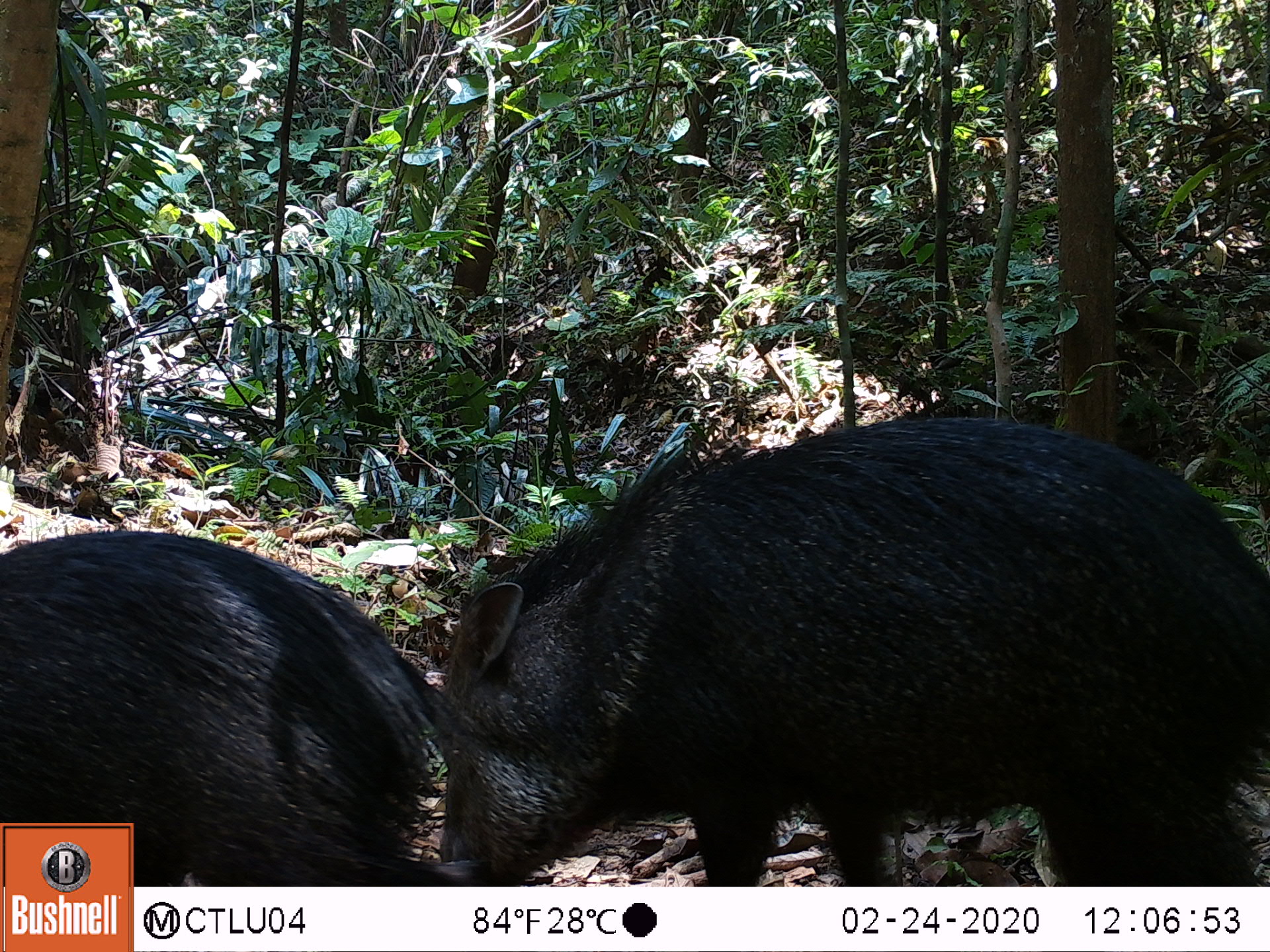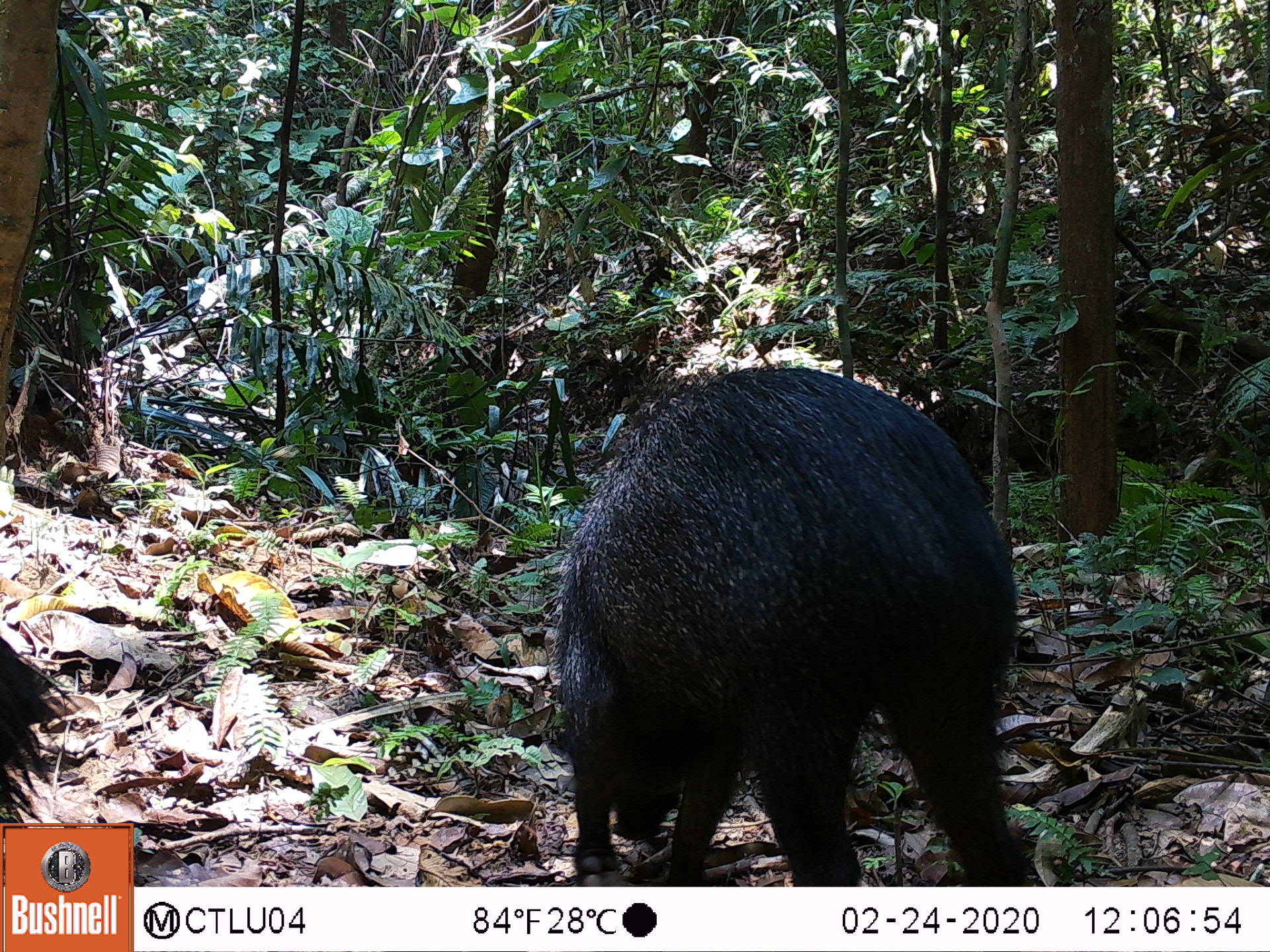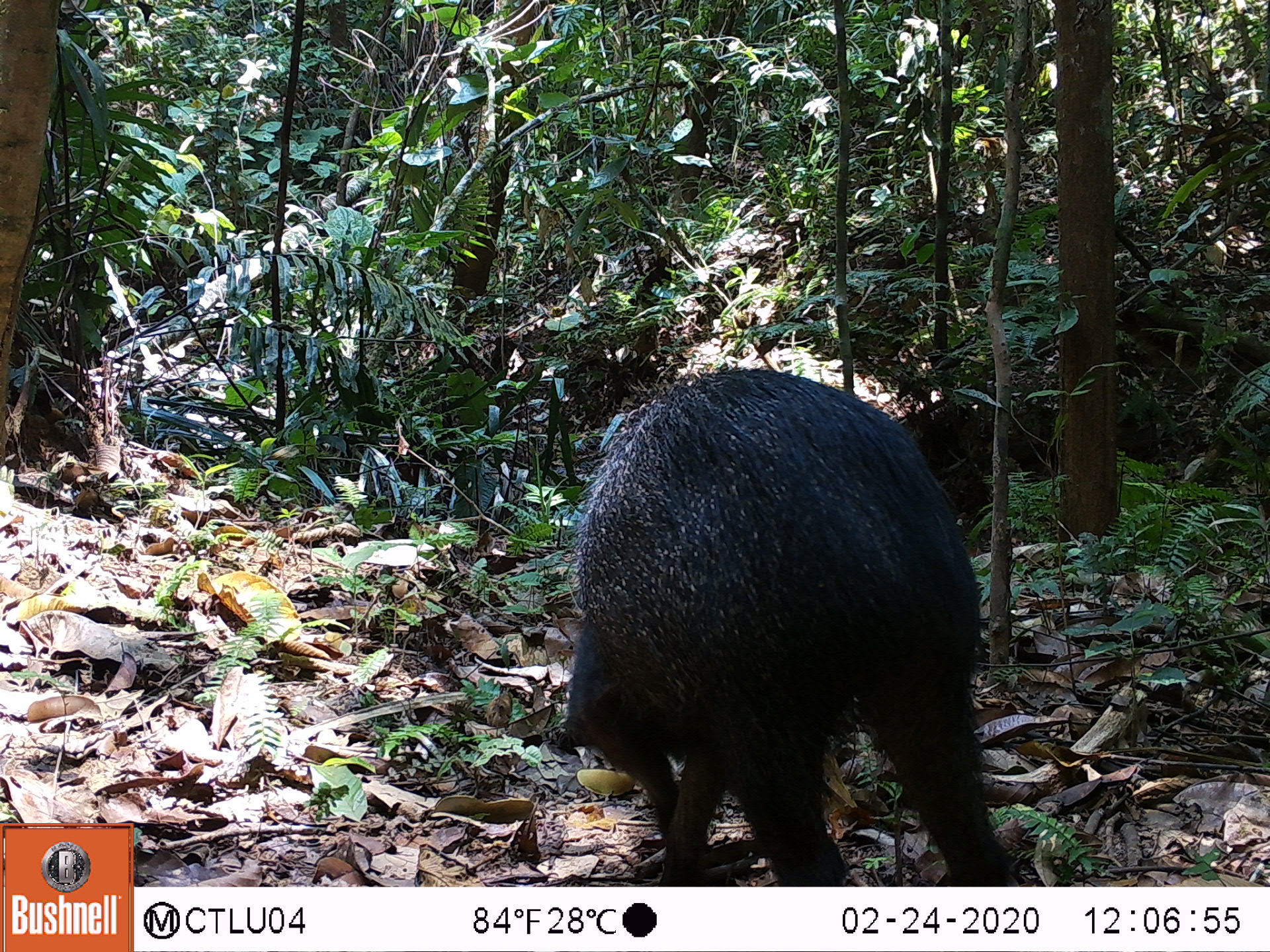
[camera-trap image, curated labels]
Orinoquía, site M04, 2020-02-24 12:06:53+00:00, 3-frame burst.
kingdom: Animalia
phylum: Chordata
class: Mammalia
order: Artiodactyla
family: Tayassuidae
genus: Pecari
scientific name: Pecari tajacu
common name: collared peccary